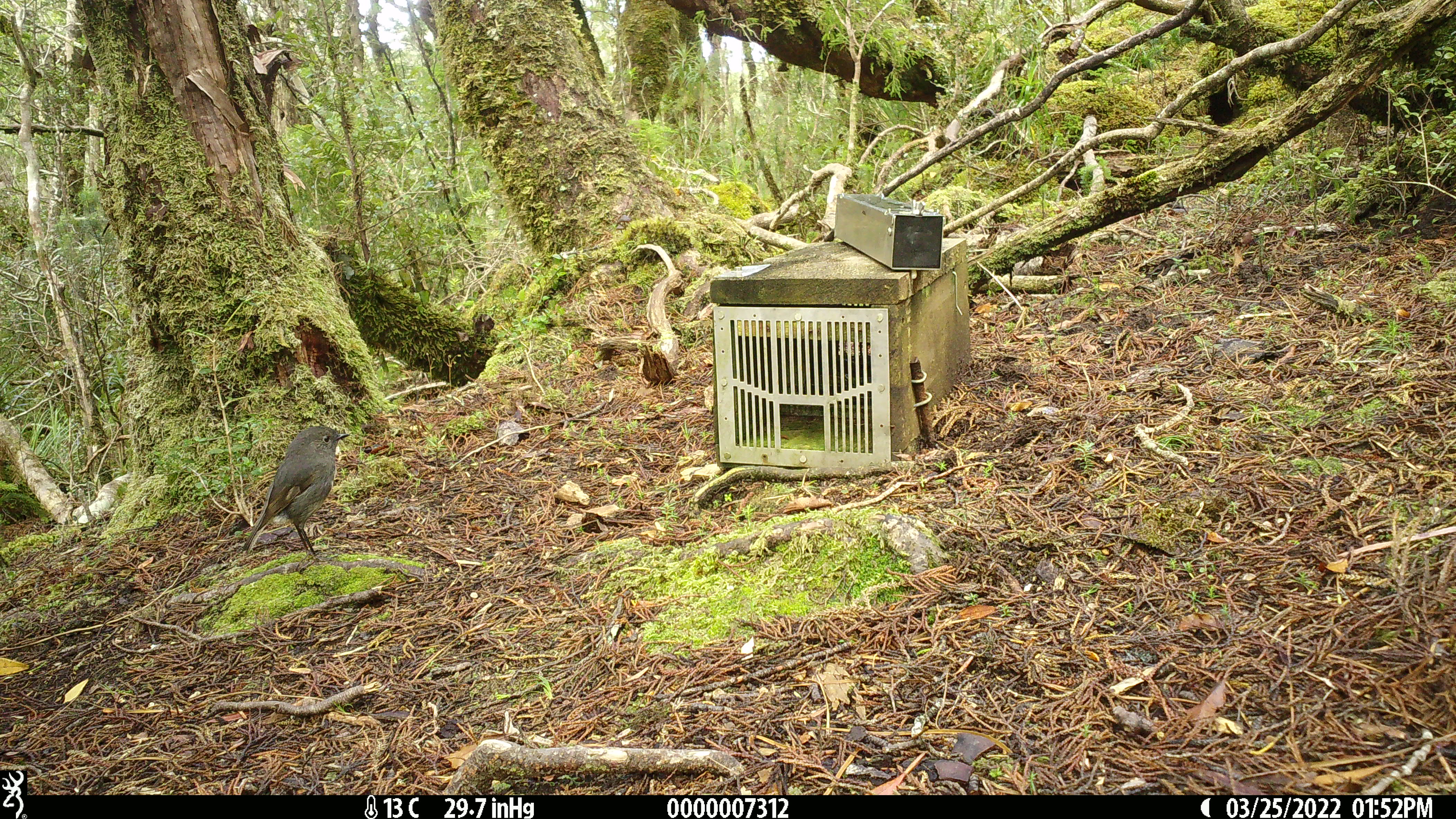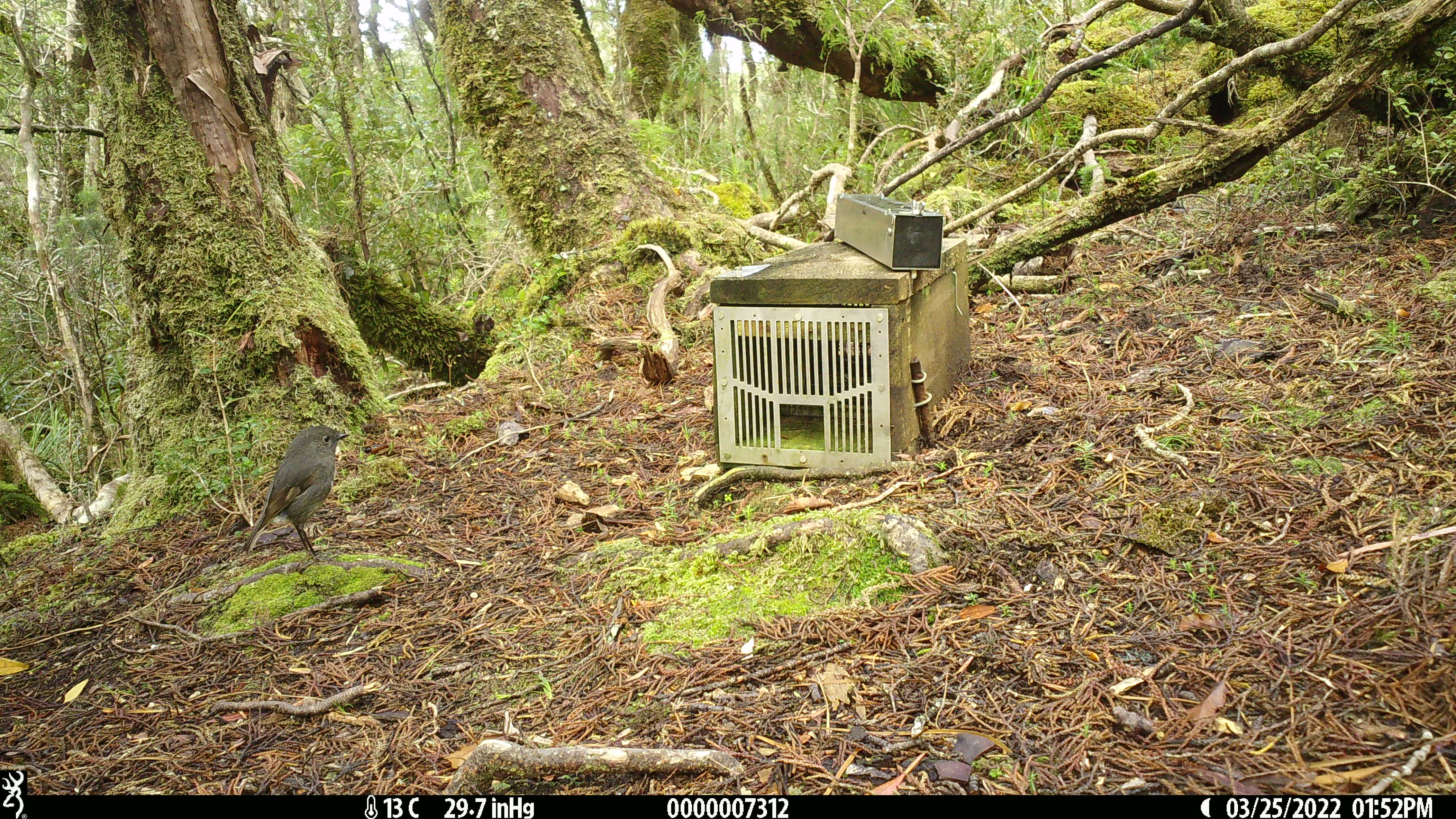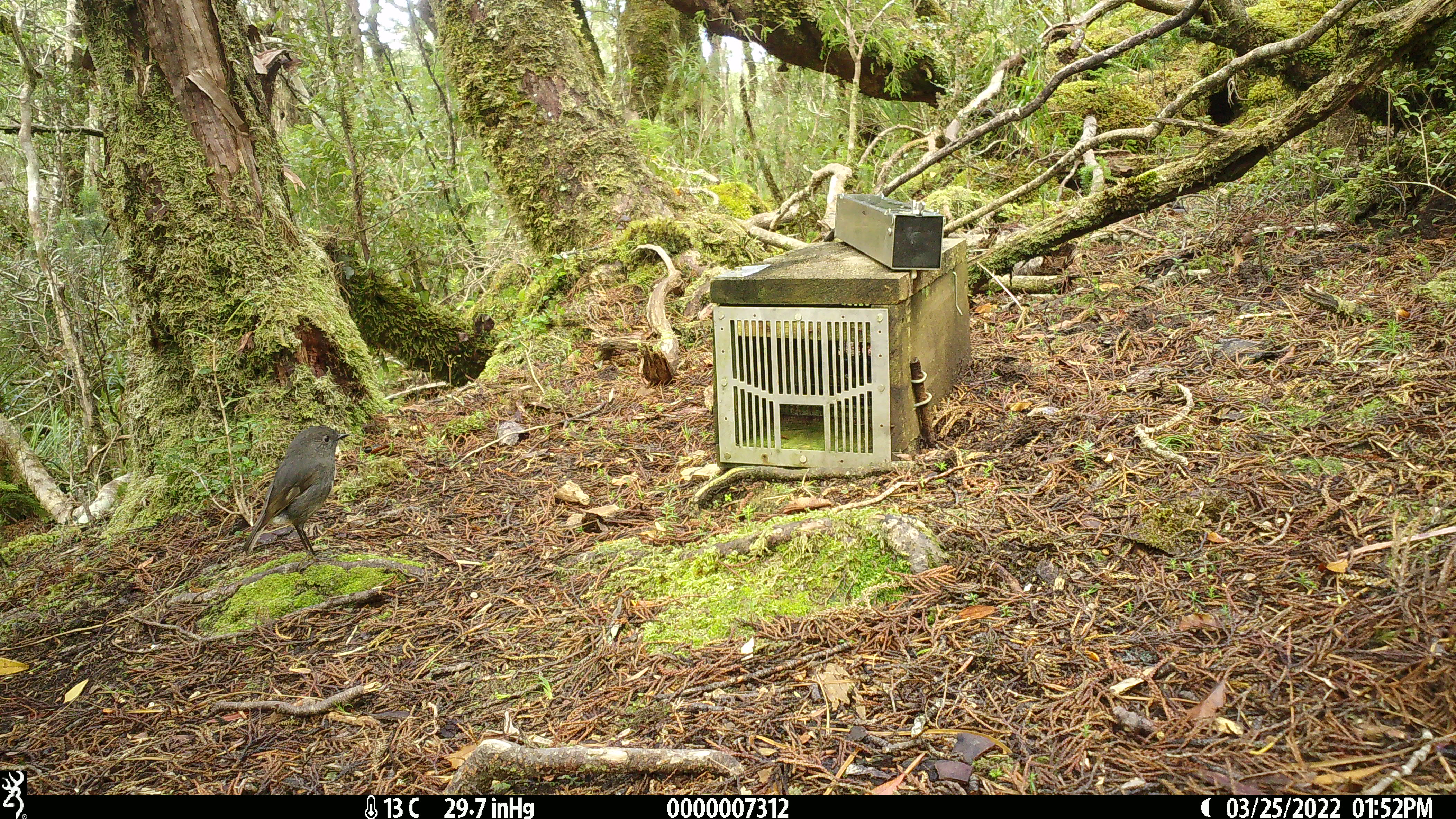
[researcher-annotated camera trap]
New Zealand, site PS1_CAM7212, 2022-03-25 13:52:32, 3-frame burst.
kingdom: Animalia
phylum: Chordata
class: Aves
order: Passeriformes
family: Petroicidae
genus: Petroica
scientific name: Petroica australis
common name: new zealand robin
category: robin